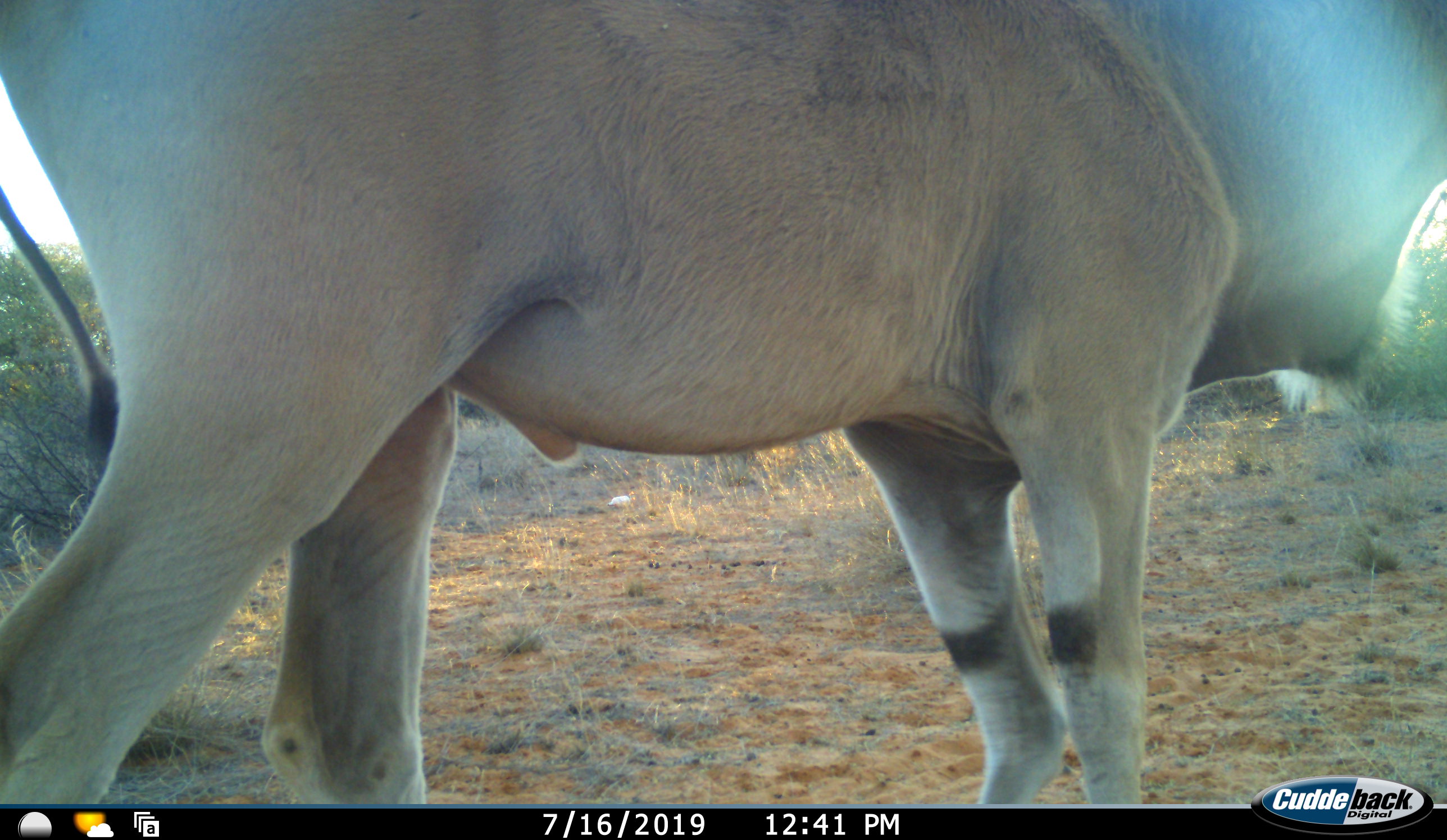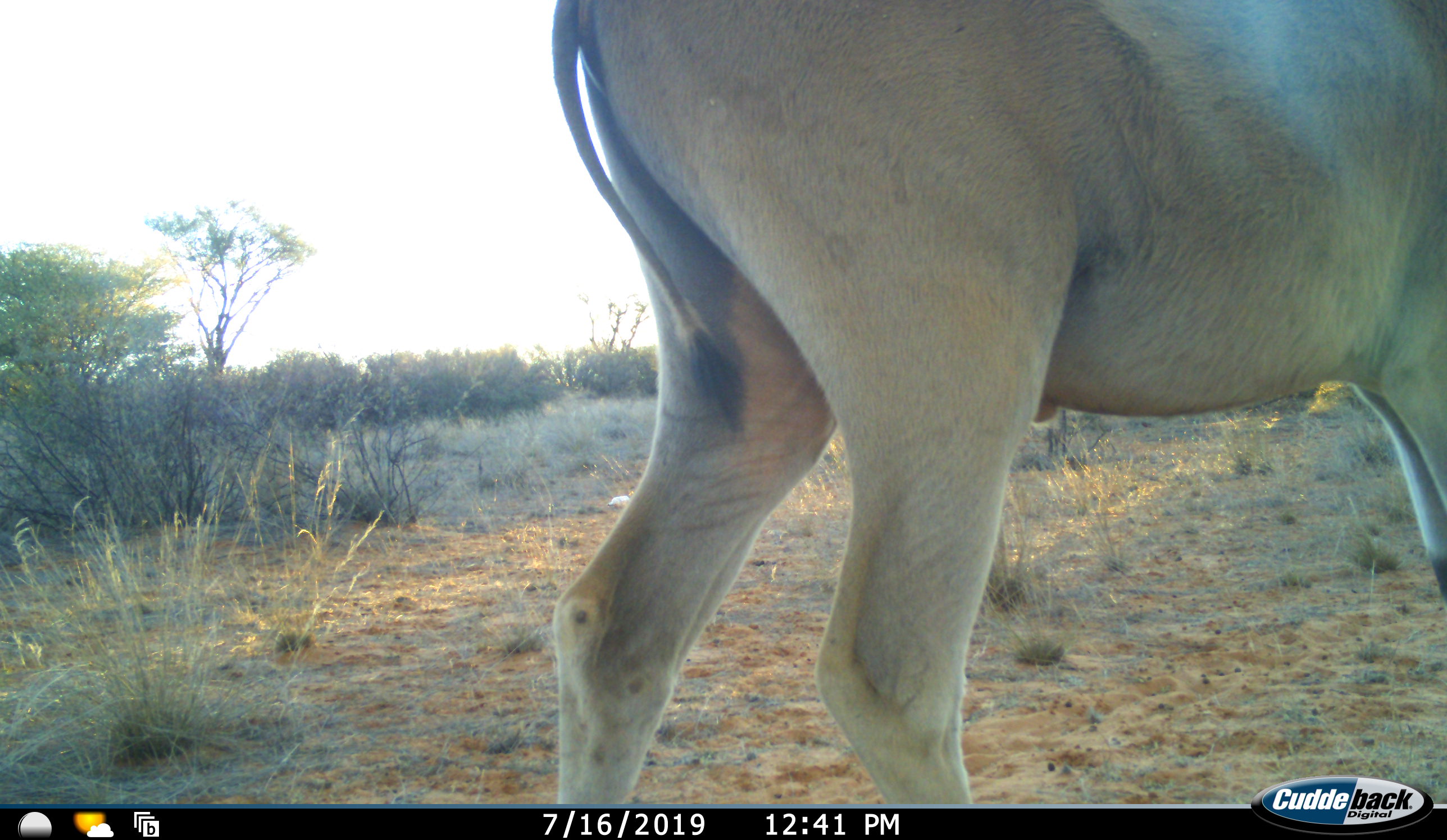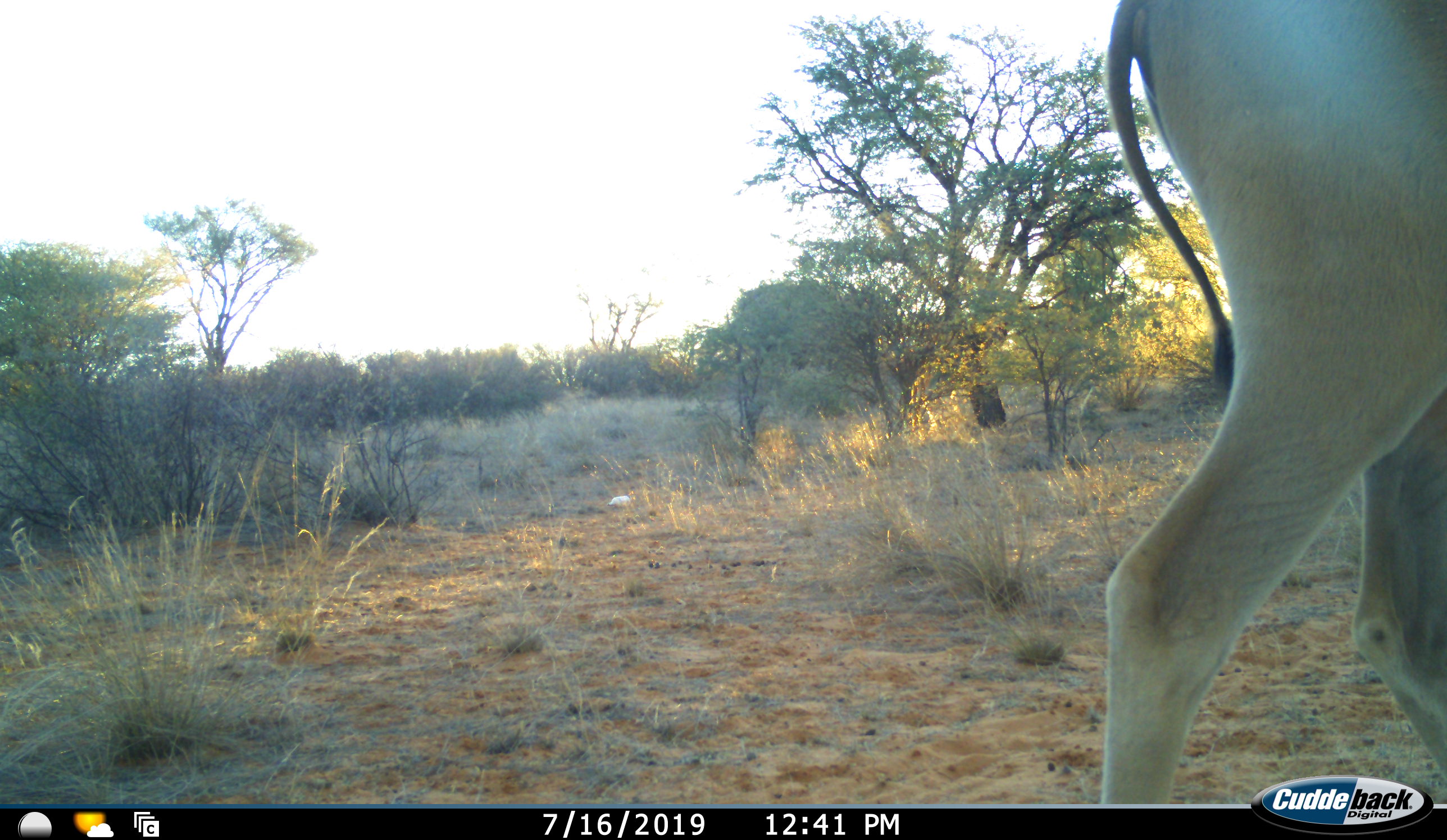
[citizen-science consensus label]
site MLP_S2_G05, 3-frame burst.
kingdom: Animalia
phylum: Chordata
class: Mammalia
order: Artiodactyla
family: Bovidae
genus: Tragelaphus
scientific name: Tragelaphus oryx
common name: eland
Eland (Tragelaphus oryx), count 1. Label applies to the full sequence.